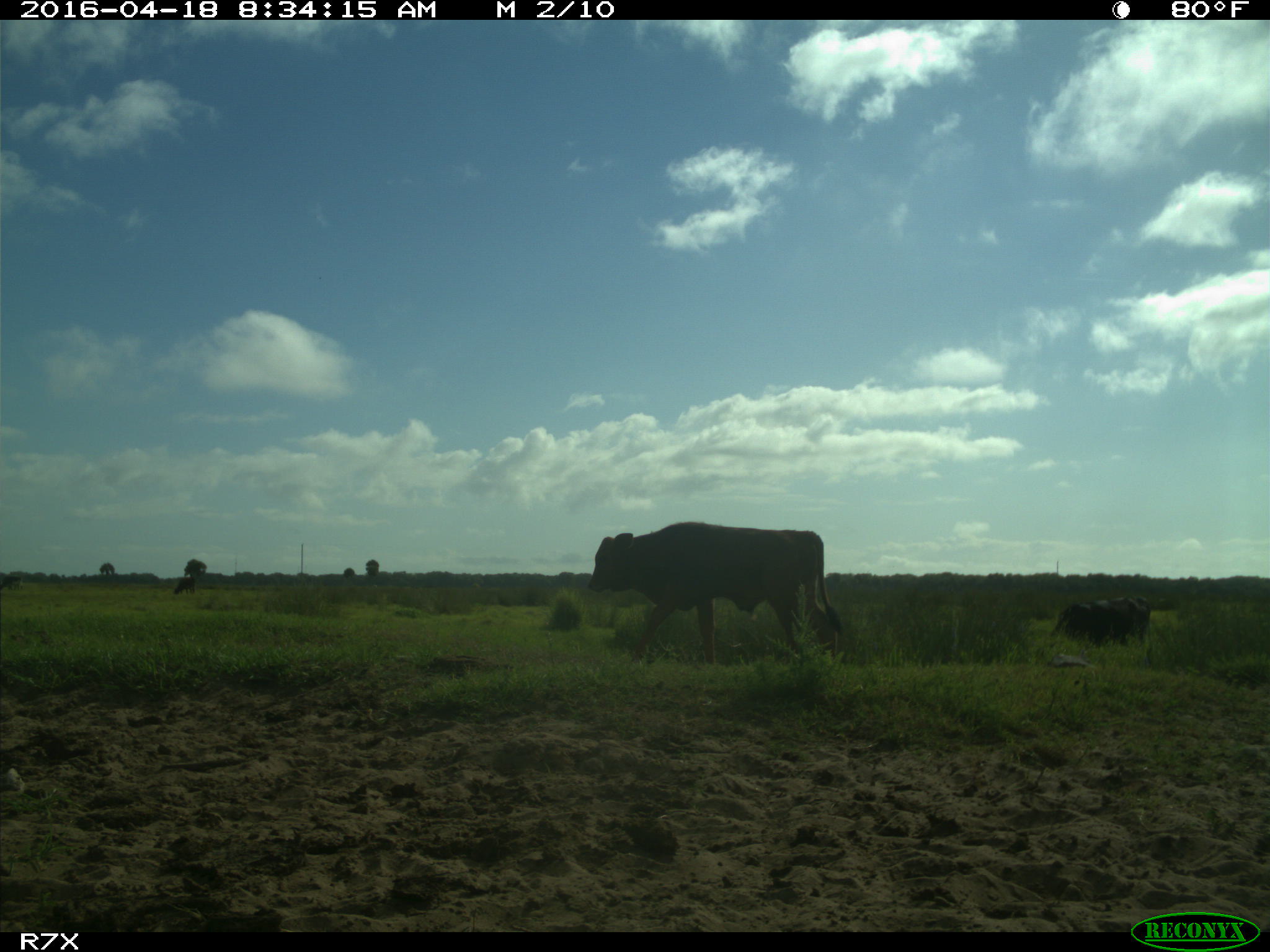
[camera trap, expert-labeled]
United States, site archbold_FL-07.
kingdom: Animalia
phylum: Chordata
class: Mammalia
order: Artiodactyla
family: Bovidae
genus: Bos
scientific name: Bos taurus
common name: domestic cow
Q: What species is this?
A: Bos taurus (domestic cow).